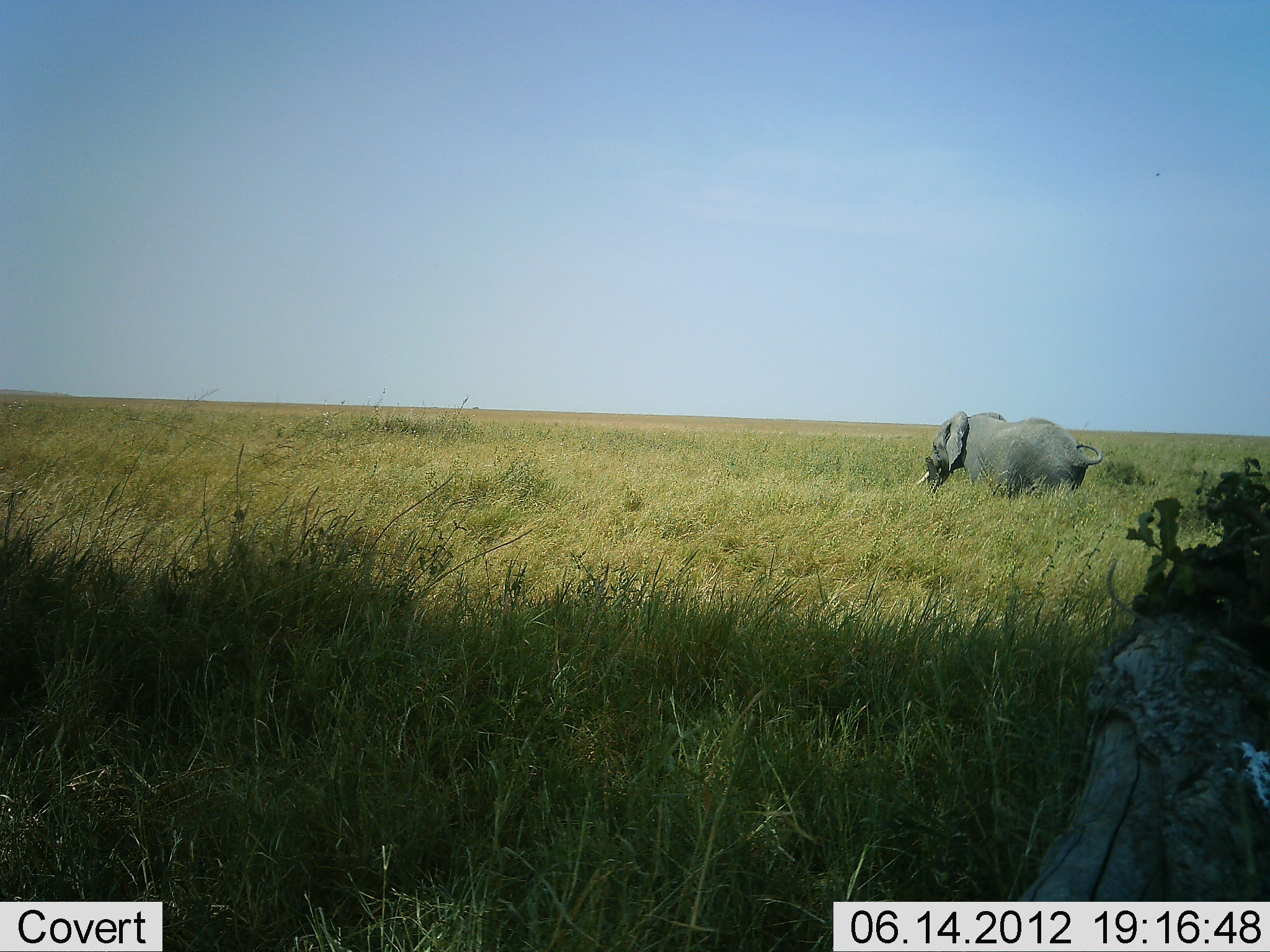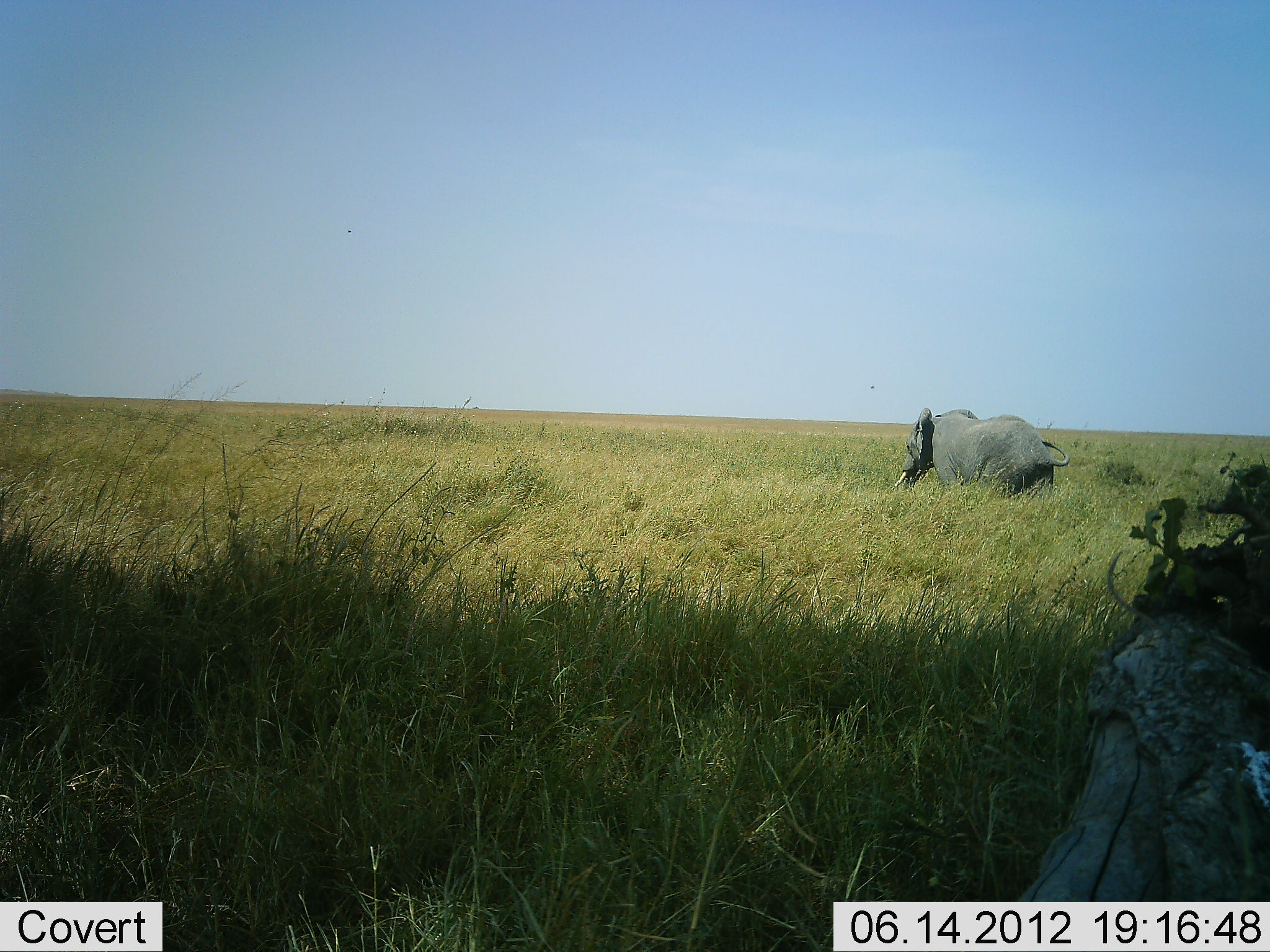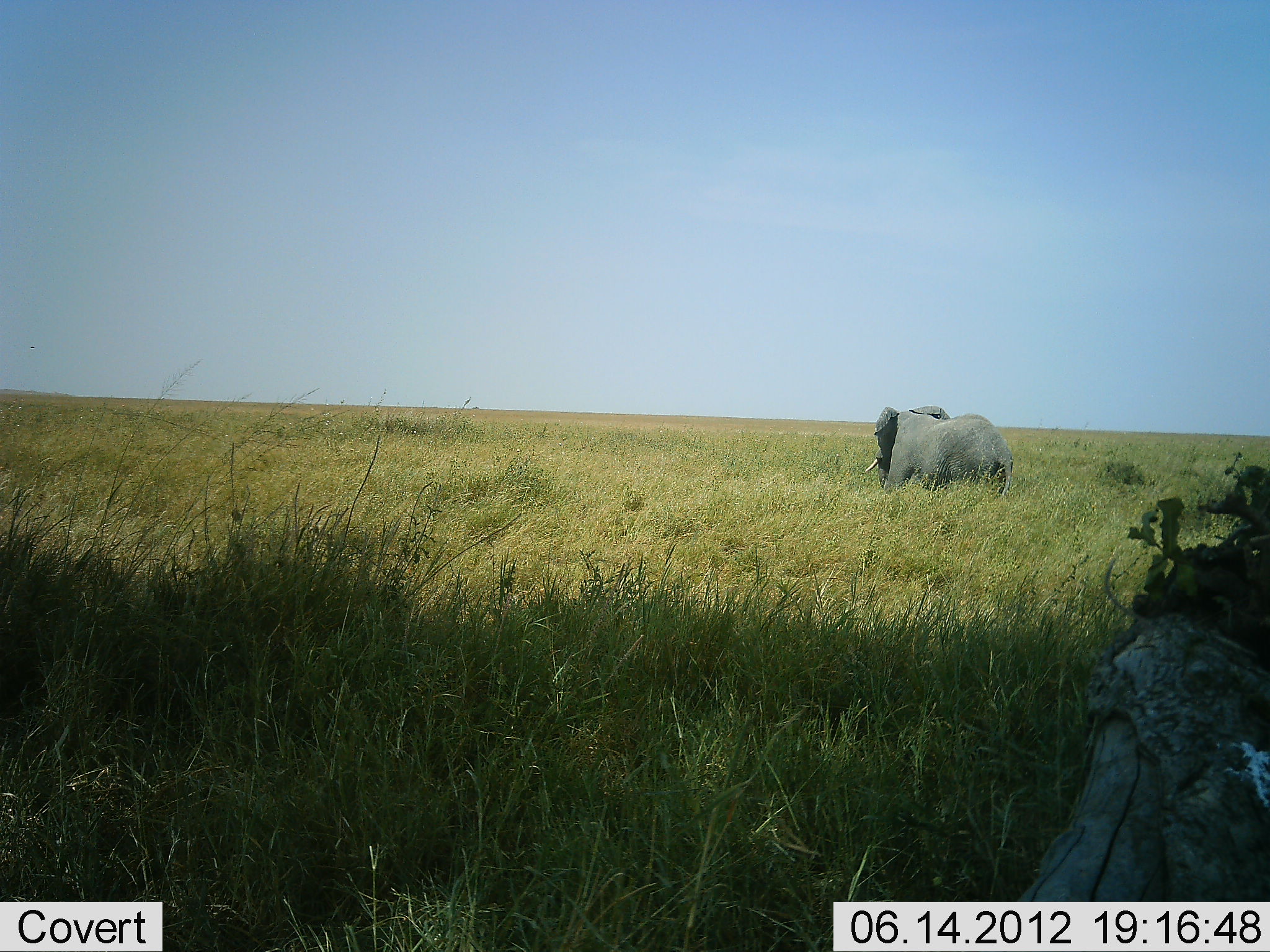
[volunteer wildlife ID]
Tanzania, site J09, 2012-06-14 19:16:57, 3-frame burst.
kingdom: Animalia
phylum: Chordata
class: Mammalia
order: Proboscidea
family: Elephantidae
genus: Loxodonta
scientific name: Loxodonta africana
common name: african bush elephant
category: elephant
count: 1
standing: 10%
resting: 0%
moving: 90%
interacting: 0%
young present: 0%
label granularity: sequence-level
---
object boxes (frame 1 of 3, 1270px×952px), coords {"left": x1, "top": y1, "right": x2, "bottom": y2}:
animal: {"left": 916, "top": 410, "right": 1105, "bottom": 498}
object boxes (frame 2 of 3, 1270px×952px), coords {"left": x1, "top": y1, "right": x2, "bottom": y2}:
animal: {"left": 888, "top": 409, "right": 1068, "bottom": 501}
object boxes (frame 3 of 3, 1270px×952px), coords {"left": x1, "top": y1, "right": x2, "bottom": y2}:
animal: {"left": 862, "top": 403, "right": 1014, "bottom": 503}